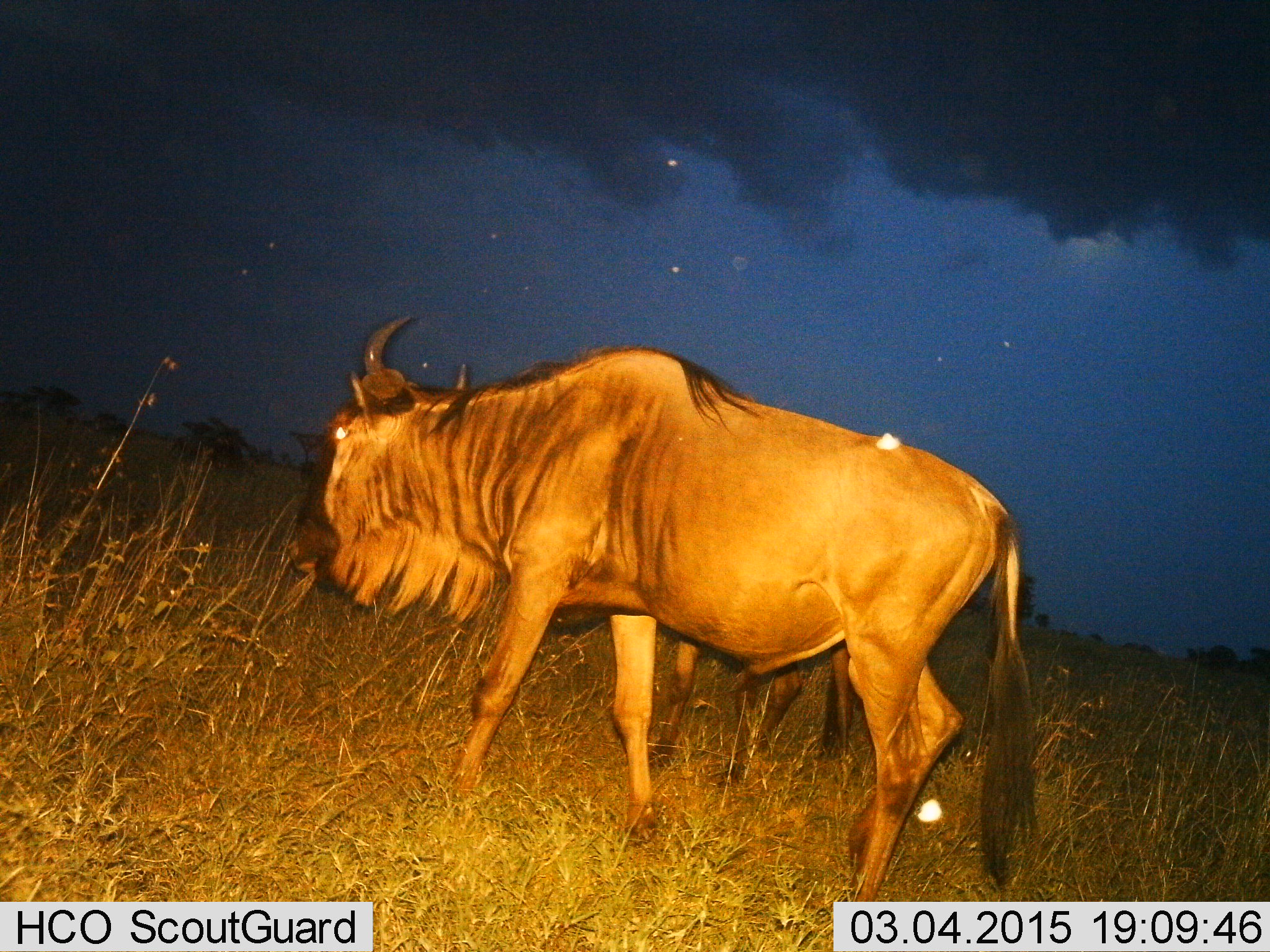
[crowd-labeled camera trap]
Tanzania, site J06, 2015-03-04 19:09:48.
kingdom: Animalia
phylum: Chordata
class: Mammalia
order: Artiodactyla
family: Bovidae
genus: Connochaetes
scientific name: Connochaetes taurinus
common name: blue wildebeest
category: wildebeest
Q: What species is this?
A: Wildebeest (blue wildebeest) (Connochaetes taurinus).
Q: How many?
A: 1.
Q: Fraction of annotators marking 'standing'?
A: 36%.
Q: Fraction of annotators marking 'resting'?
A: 0%.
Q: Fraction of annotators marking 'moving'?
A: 64%.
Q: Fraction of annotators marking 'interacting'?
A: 0%.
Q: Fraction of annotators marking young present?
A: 0%.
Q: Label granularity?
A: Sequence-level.